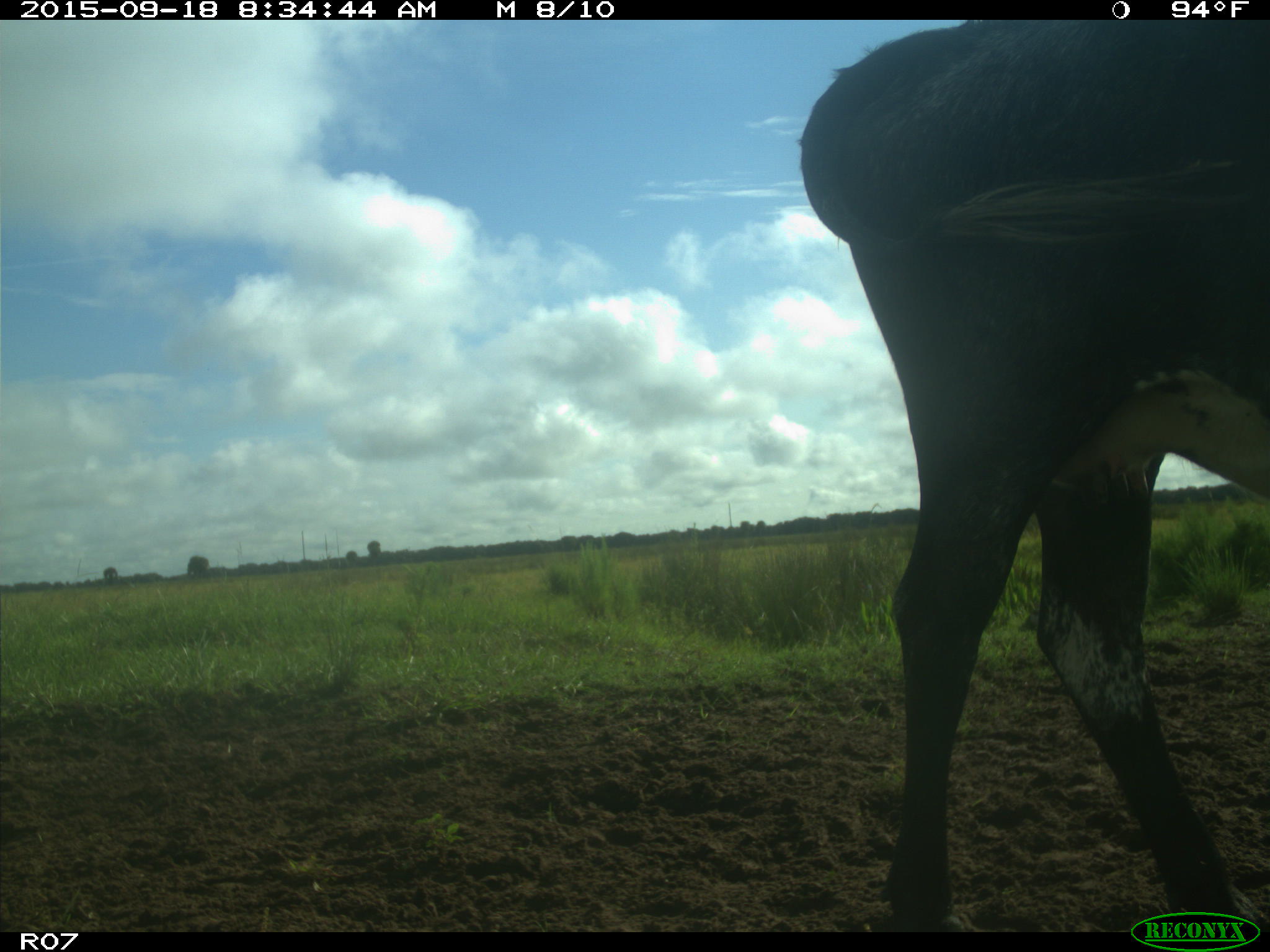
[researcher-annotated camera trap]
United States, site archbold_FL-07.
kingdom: Animalia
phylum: Chordata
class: Mammalia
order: Artiodactyla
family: Bovidae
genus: Bos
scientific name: Bos taurus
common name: domestic cow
Bos taurus (domestic cow).